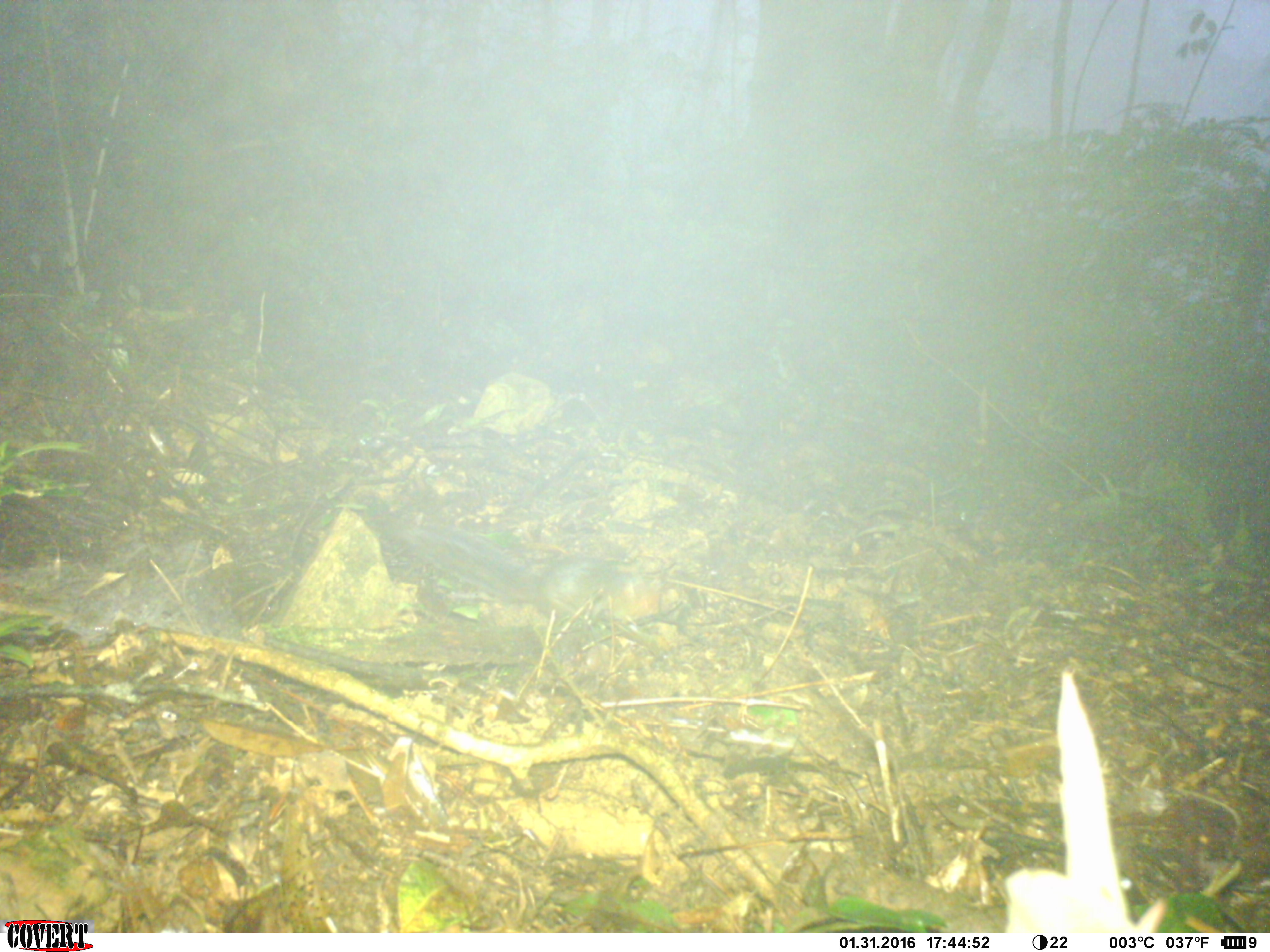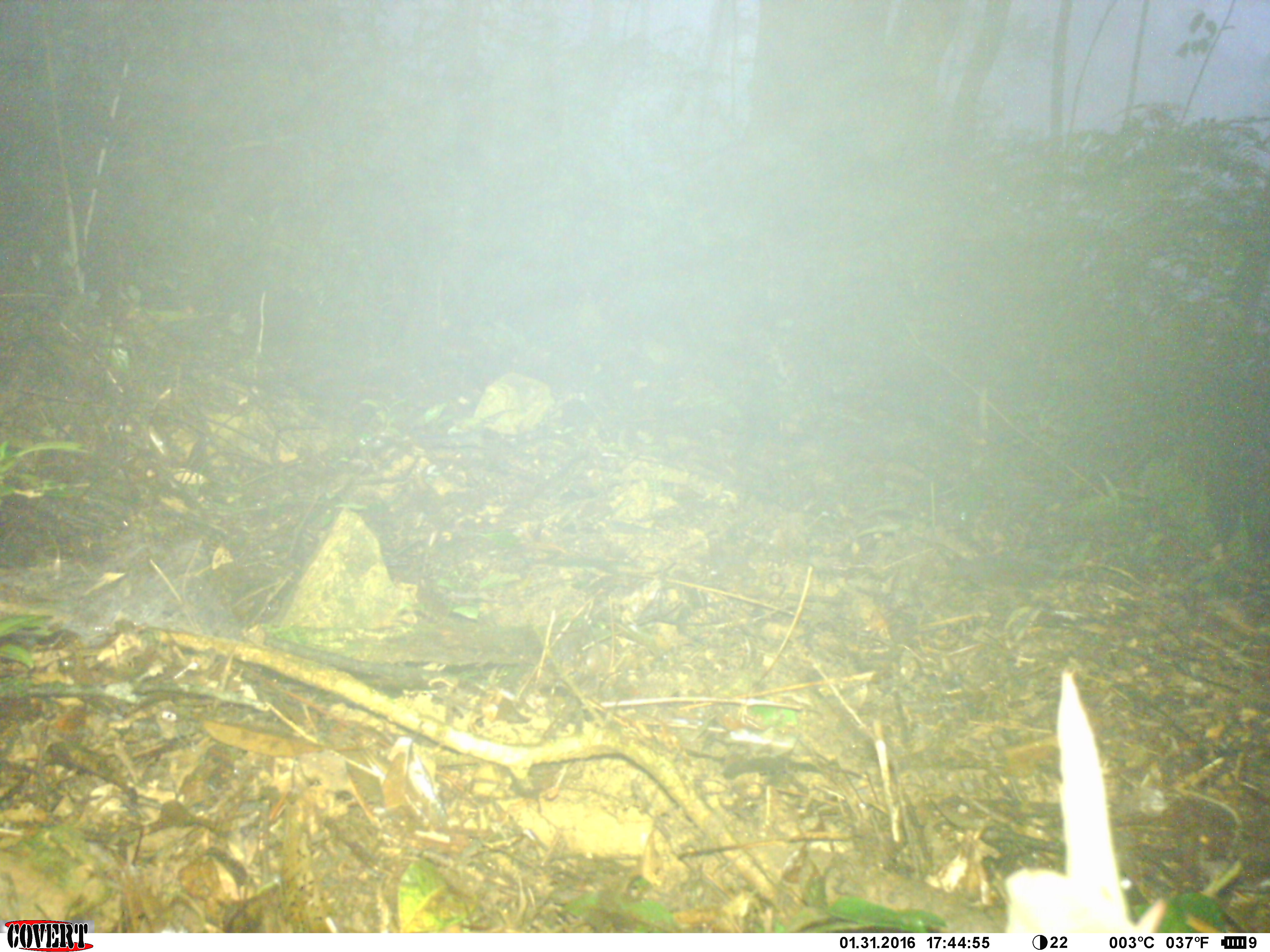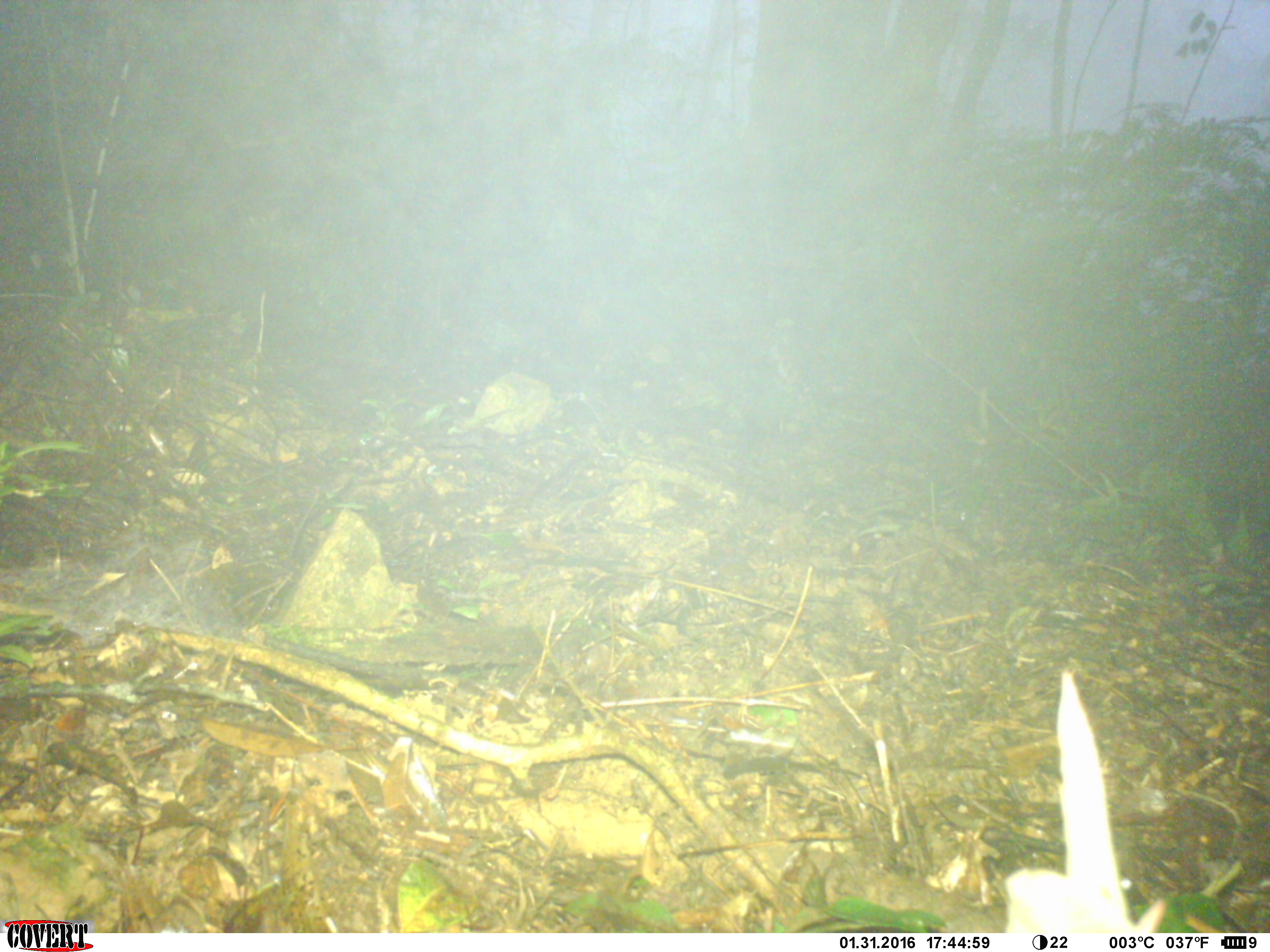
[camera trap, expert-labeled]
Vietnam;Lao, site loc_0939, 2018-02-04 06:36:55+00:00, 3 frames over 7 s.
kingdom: Animalia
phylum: Chordata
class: Mammalia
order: Rodentia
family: Sciuridae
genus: Dremomys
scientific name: Dremomys rufigenis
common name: red-cheeked squirrel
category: red cheeked squirrel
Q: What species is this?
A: Red cheeked squirrel (red-cheeked squirrel) (Dremomys rufigenis).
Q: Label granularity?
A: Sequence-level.